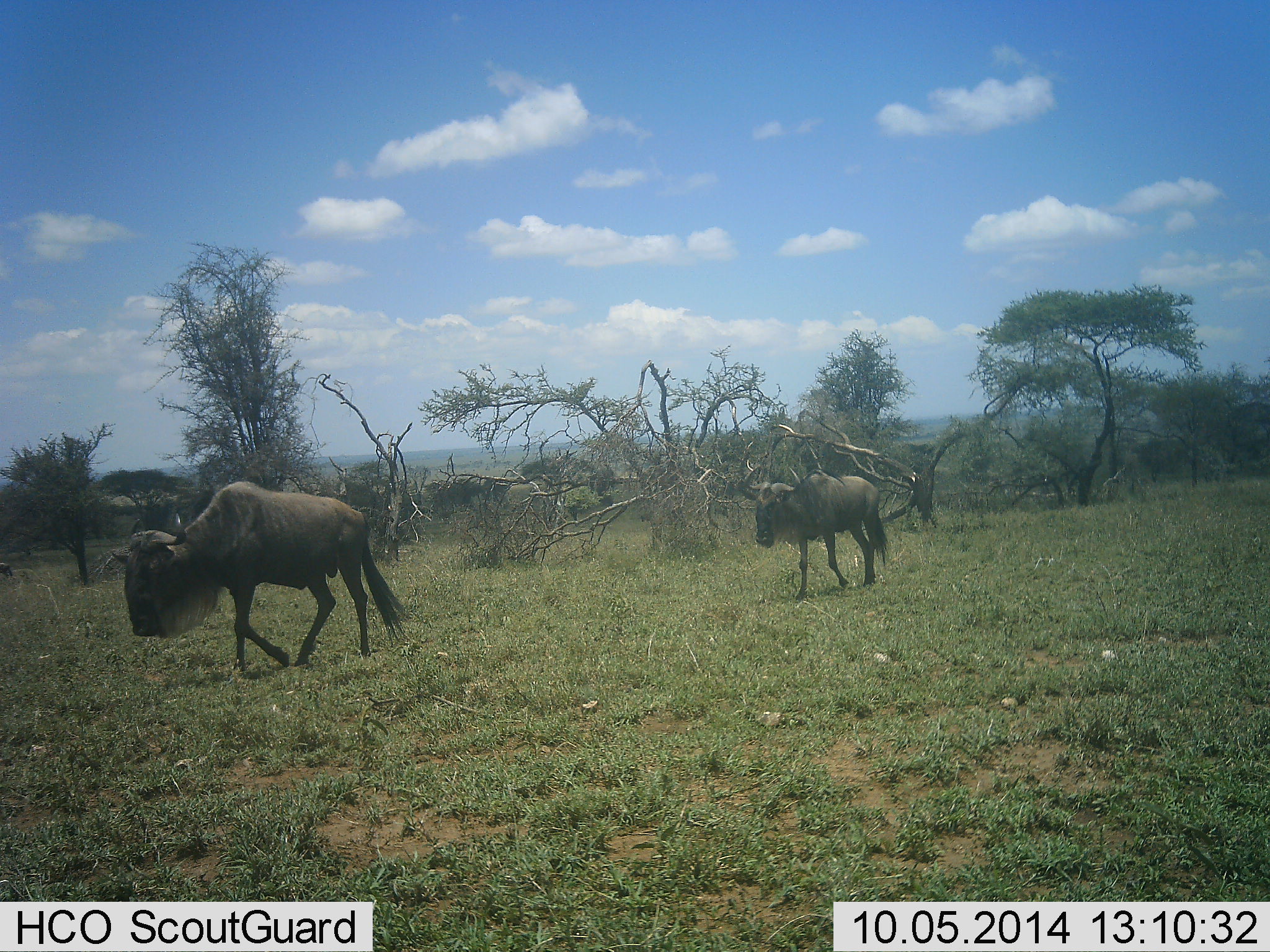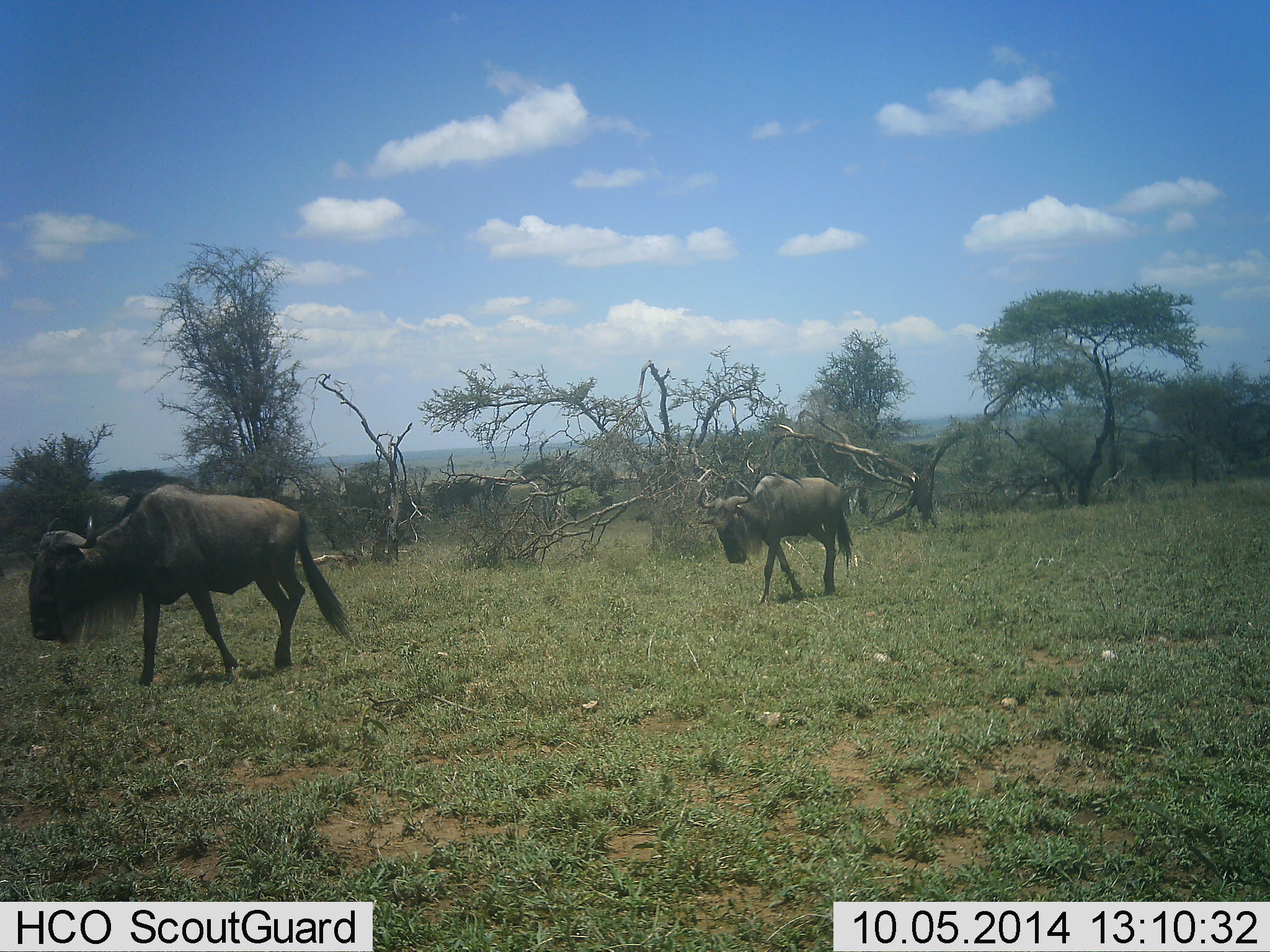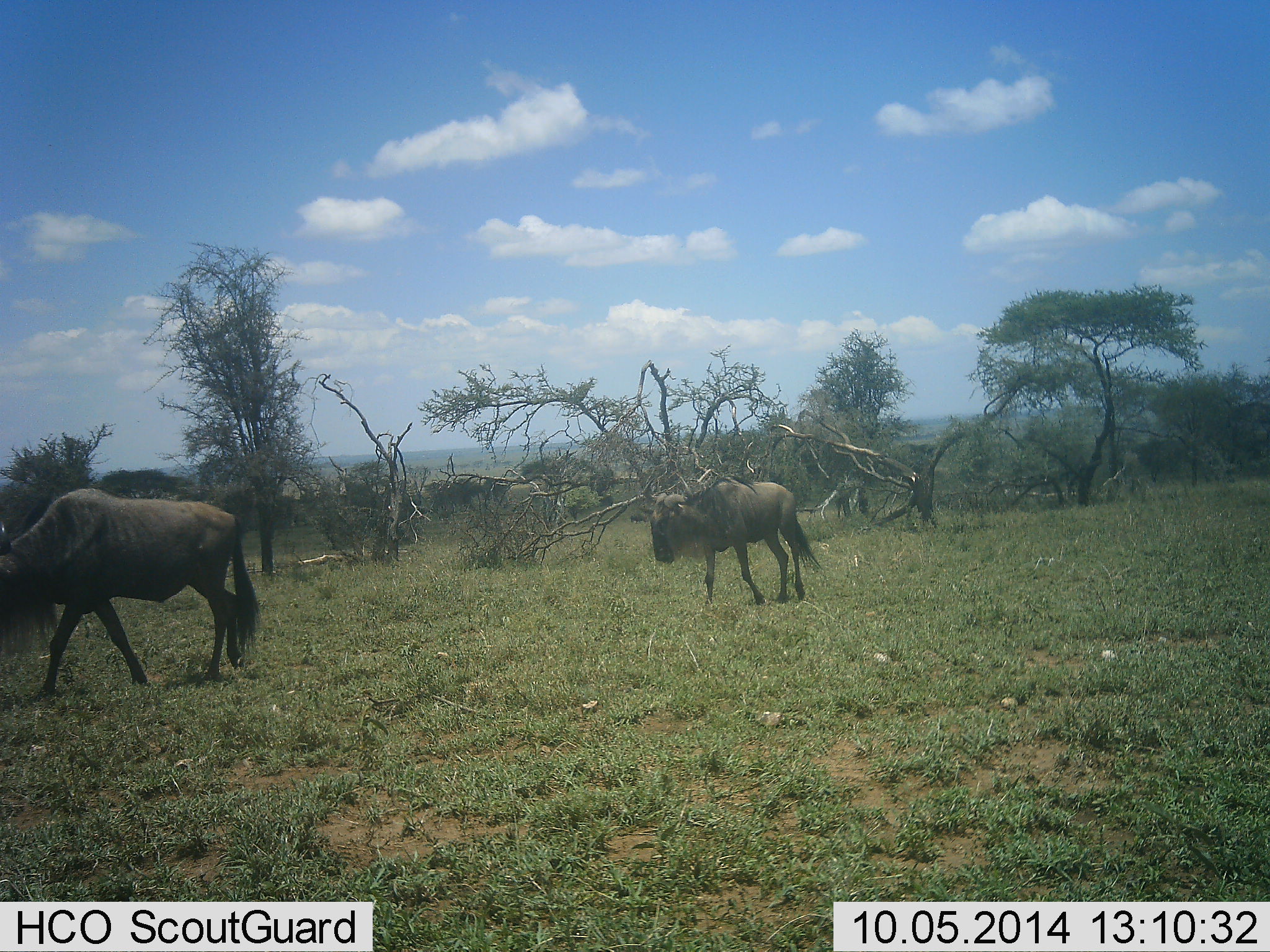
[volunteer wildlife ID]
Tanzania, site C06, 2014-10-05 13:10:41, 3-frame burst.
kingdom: Animalia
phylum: Chordata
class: Mammalia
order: Artiodactyla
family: Bovidae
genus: Connochaetes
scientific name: Connochaetes taurinus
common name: blue wildebeest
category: wildebeest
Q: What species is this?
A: Wildebeest (blue wildebeest) (Connochaetes taurinus).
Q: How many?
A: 2.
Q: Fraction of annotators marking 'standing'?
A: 10%.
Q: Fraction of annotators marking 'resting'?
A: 0%.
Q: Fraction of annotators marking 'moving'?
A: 90%.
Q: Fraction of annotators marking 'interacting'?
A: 0%.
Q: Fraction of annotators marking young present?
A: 0%.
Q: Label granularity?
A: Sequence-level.